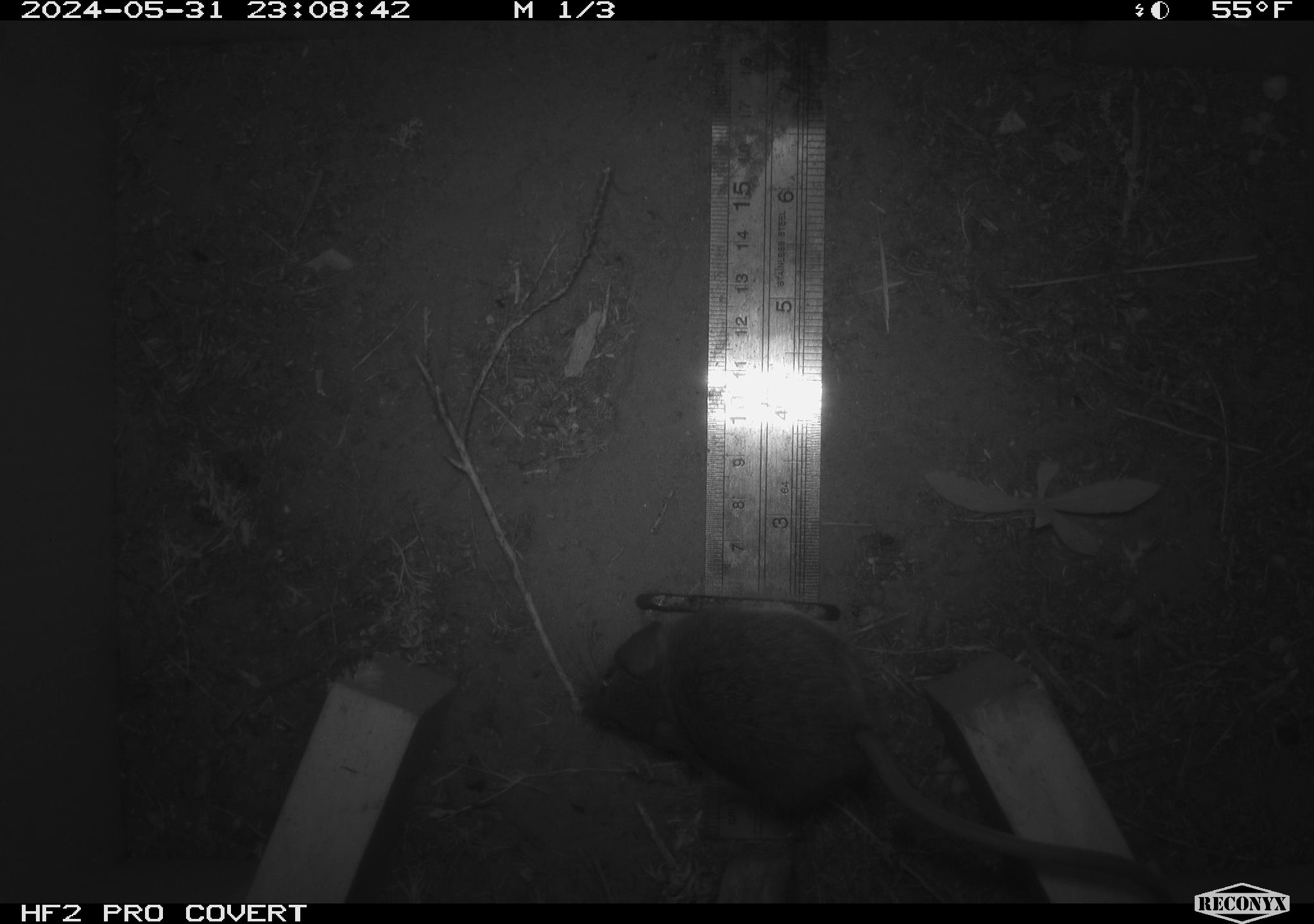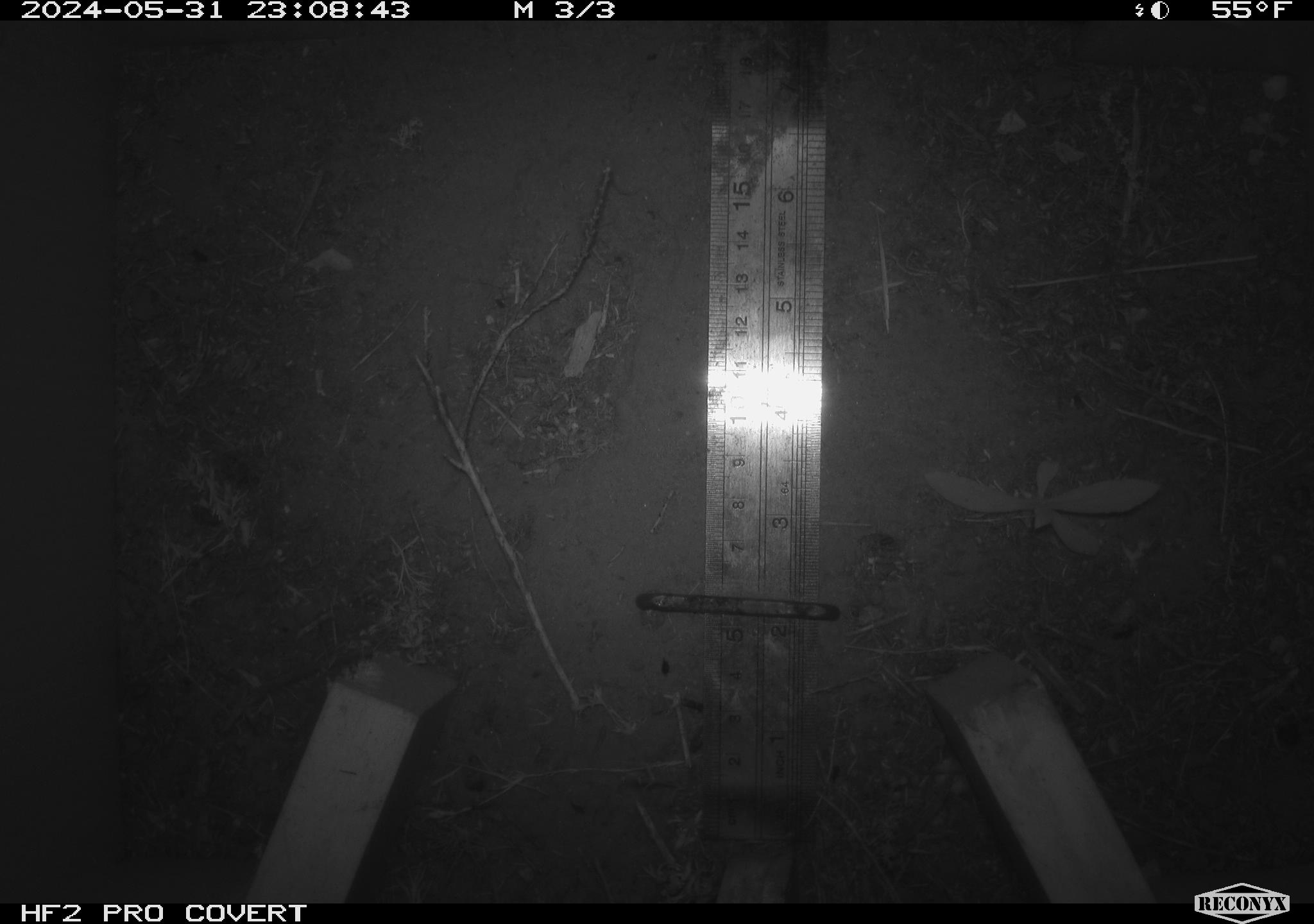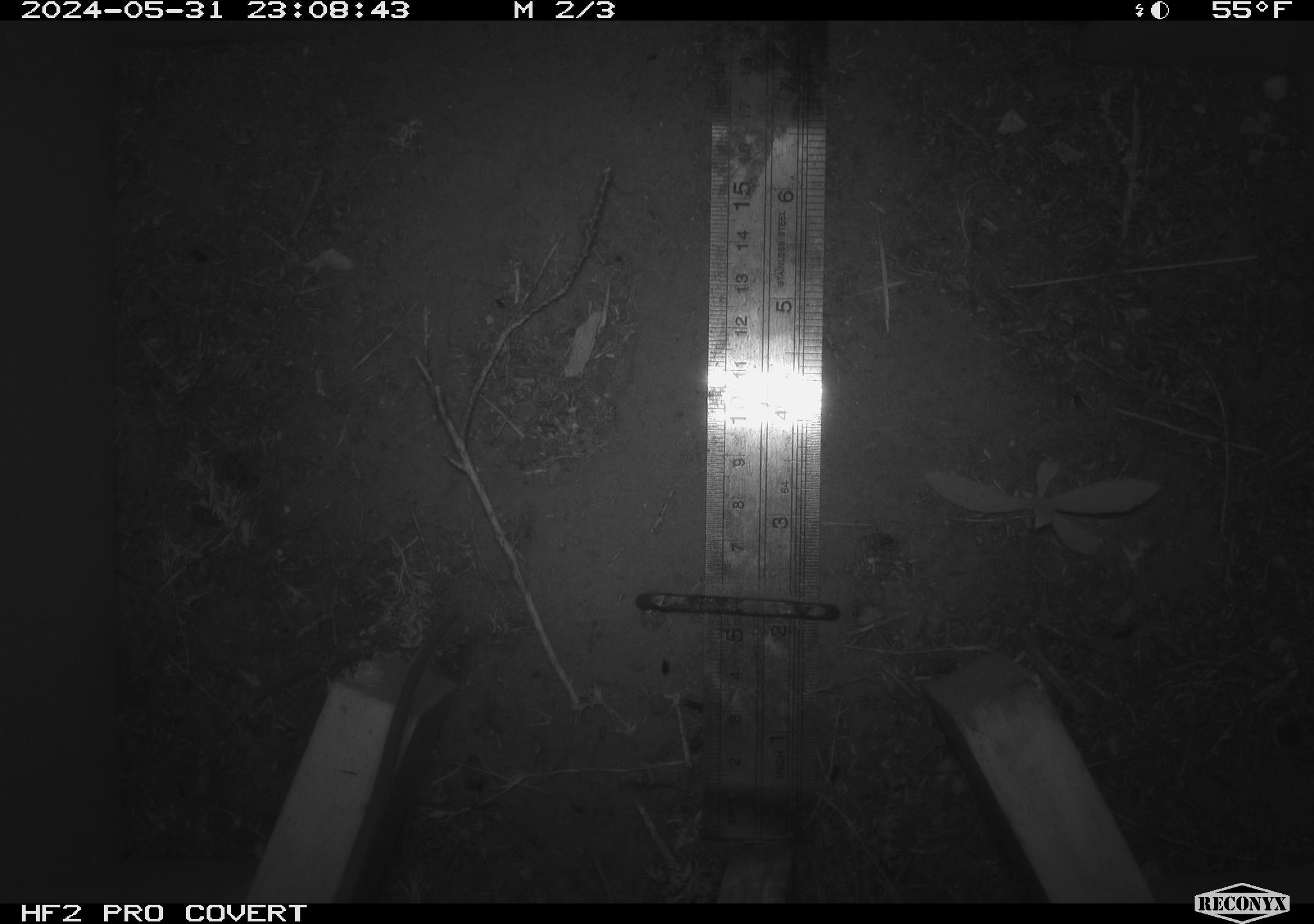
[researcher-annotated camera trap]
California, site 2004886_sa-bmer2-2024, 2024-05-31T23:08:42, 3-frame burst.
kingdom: Animalia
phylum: Chordata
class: Mammalia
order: Rodentia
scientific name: Rodentia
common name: mouse species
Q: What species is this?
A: Mouse species (Rodentia).